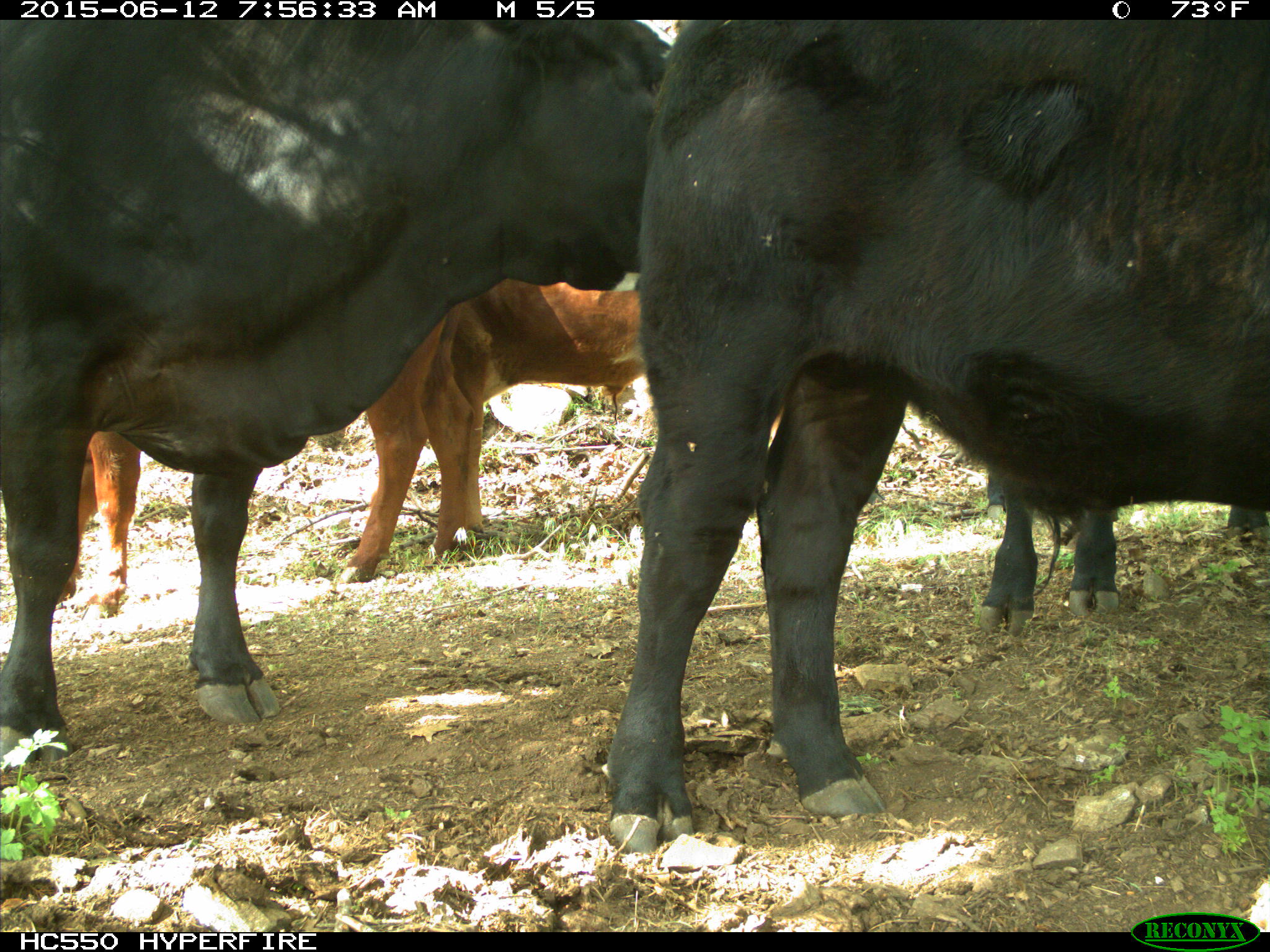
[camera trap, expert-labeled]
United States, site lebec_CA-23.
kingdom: Animalia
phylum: Chordata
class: Mammalia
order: Artiodactyla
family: Bovidae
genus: Bos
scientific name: Bos taurus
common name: domestic cow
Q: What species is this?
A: Bos taurus (domestic cow).